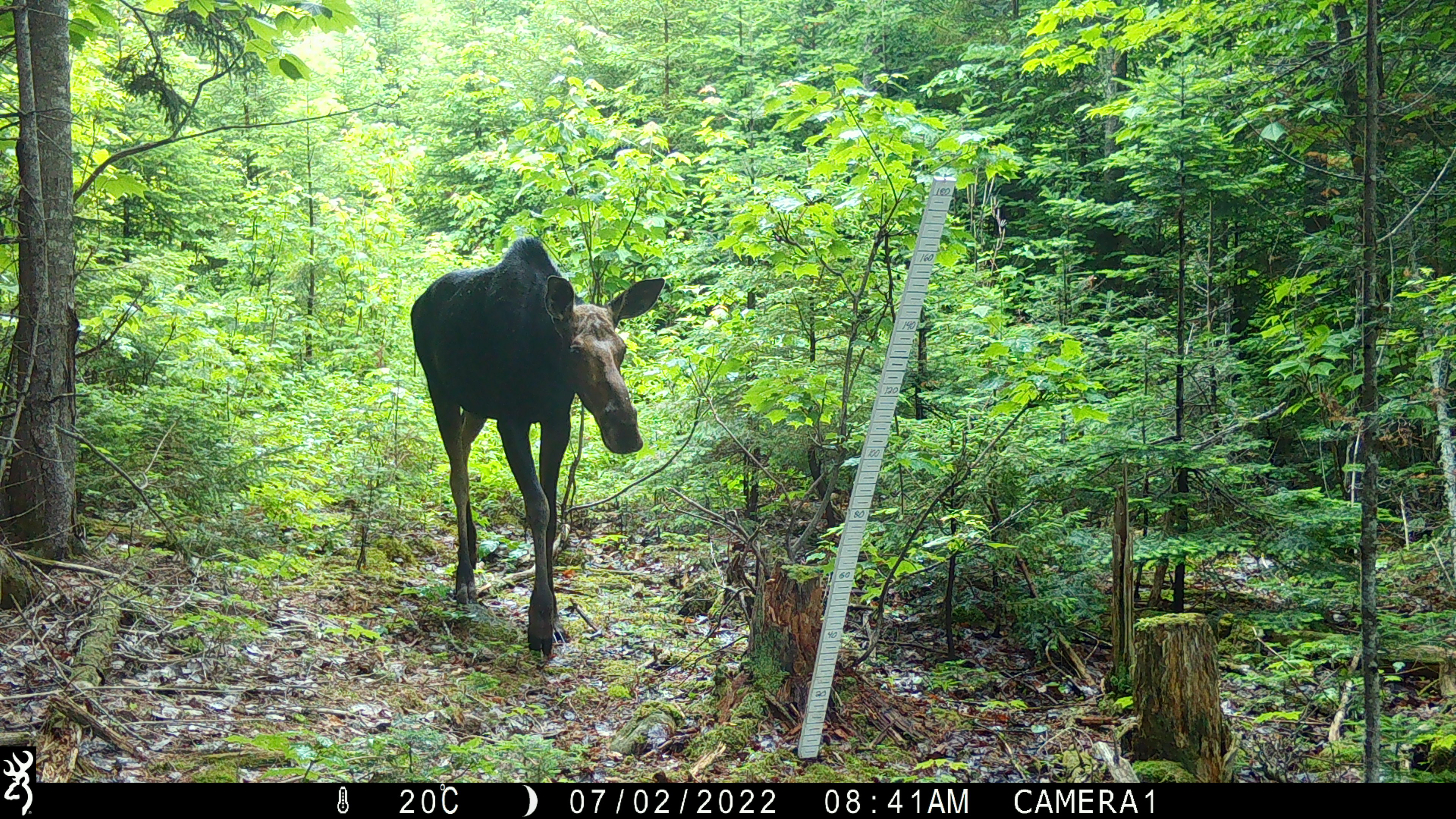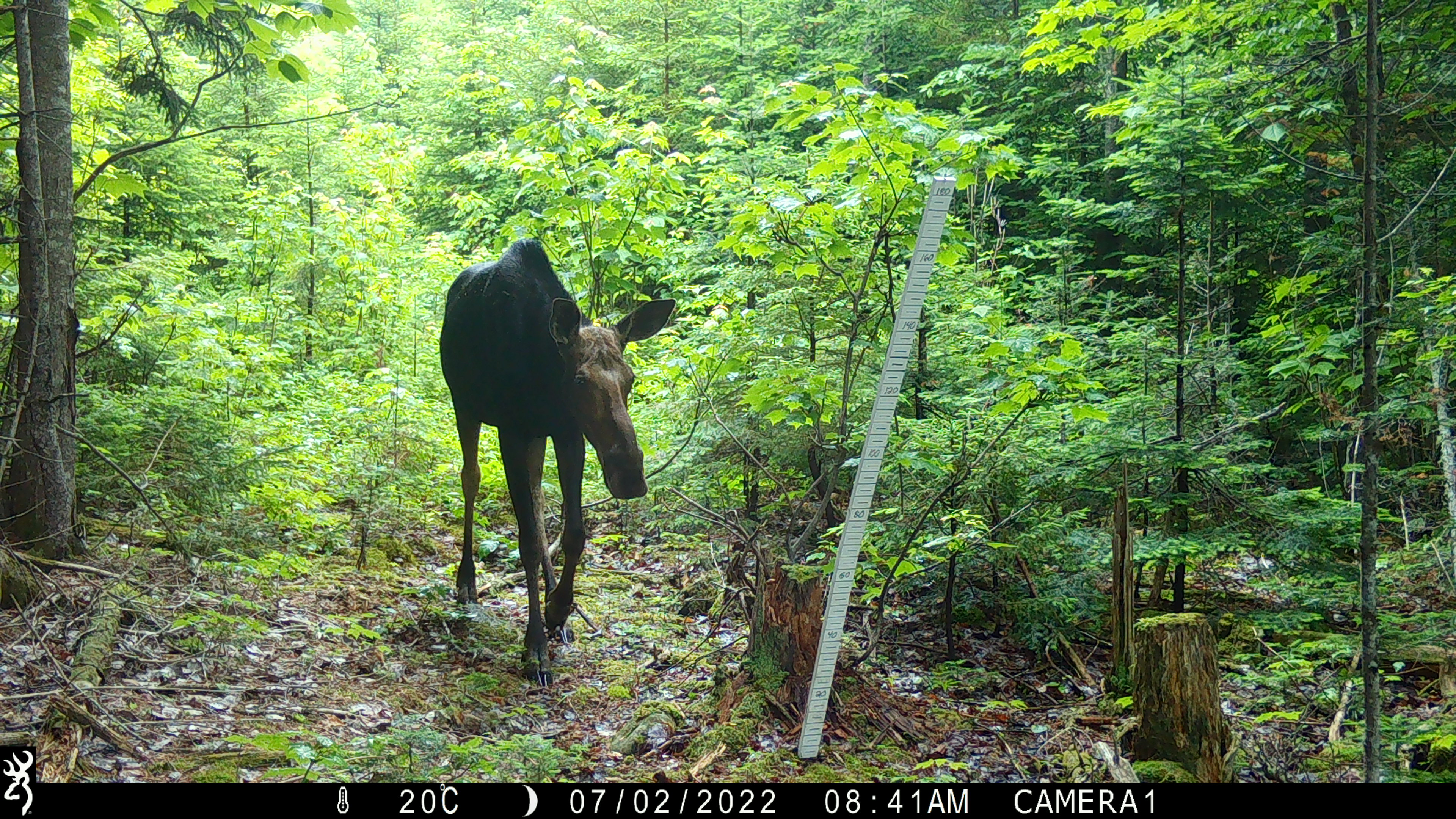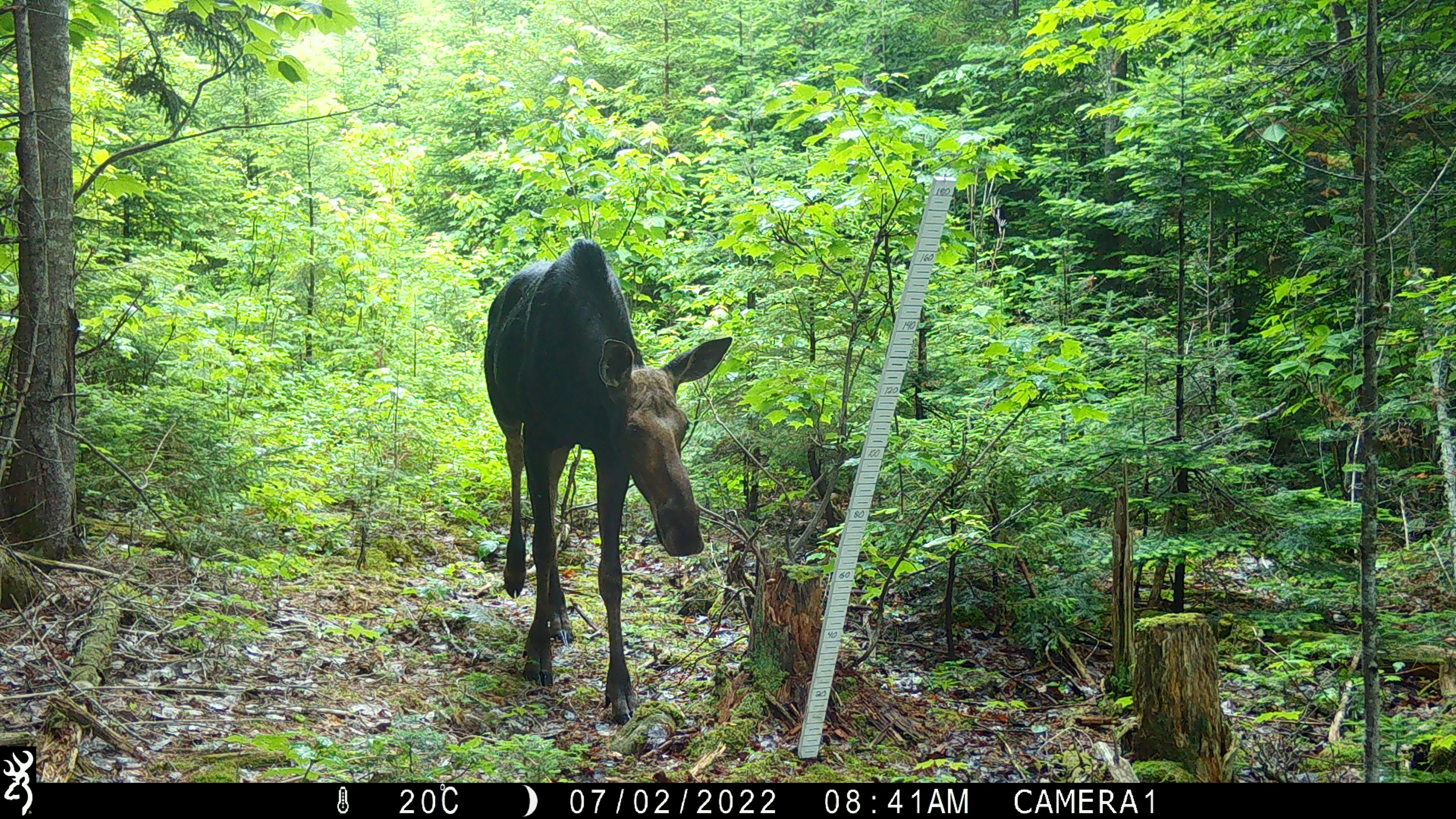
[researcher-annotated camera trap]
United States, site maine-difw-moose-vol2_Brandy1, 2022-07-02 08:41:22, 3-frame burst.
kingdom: Animalia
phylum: Chordata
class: Mammalia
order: Artiodactyla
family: Cervidae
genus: Alces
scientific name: Alces alces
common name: moose